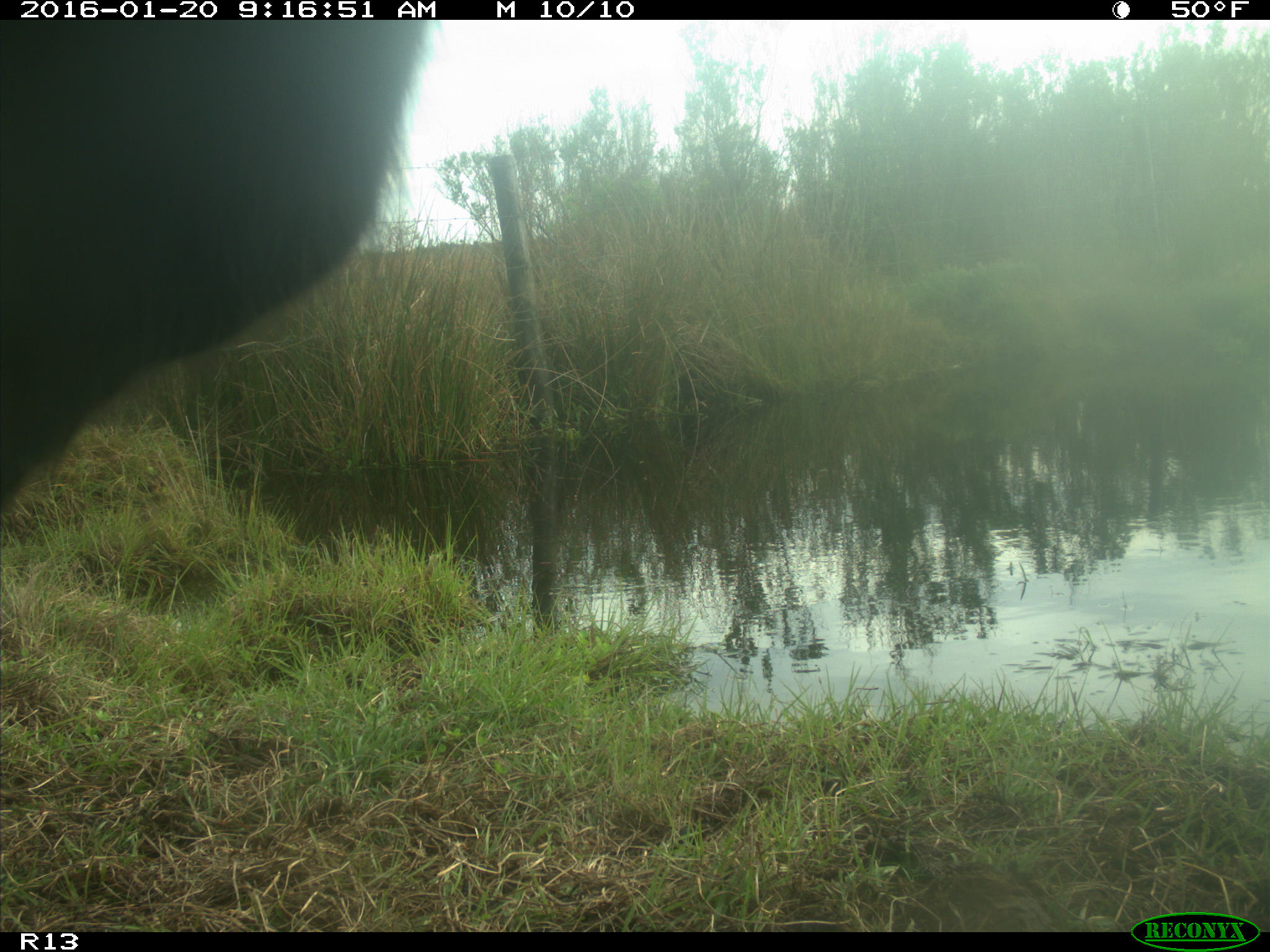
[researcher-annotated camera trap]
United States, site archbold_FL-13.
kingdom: Animalia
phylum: Chordata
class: Mammalia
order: Artiodactyla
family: Bovidae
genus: Bos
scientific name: Bos taurus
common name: domestic cow